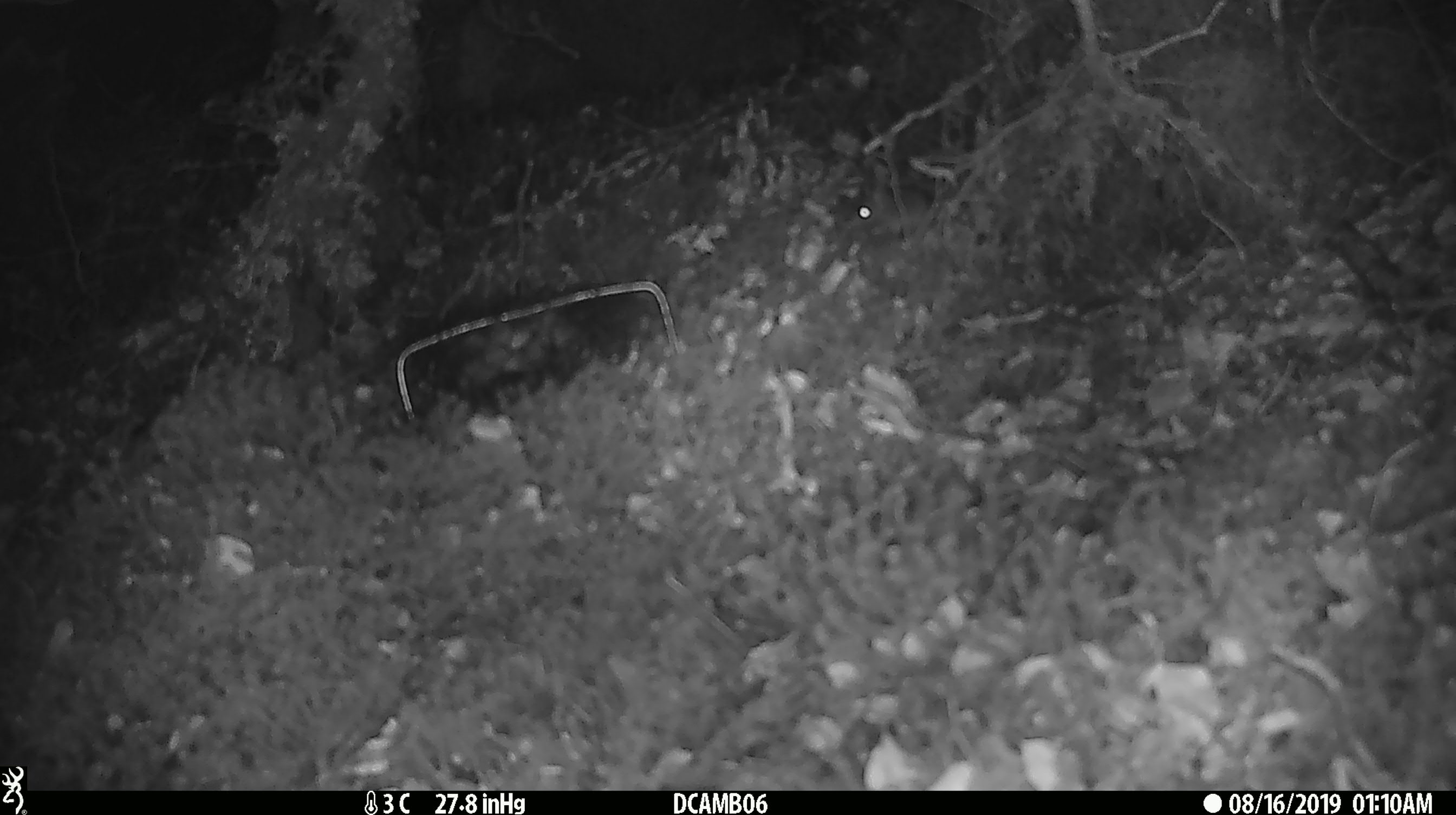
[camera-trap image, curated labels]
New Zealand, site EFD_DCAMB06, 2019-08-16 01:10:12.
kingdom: Animalia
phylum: Chordata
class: Mammalia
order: Rodentia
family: Muridae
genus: Mus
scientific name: Mus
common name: mouse